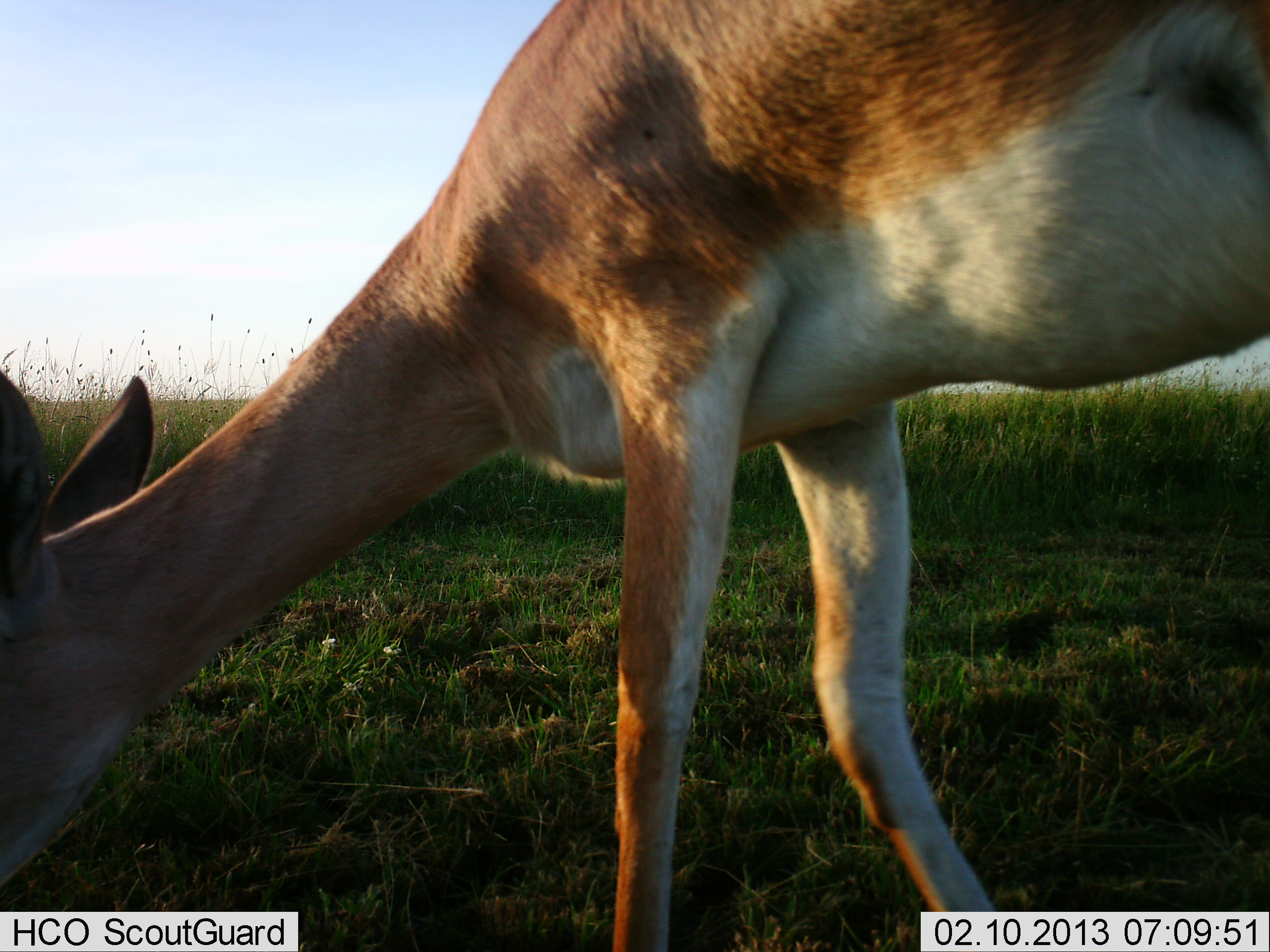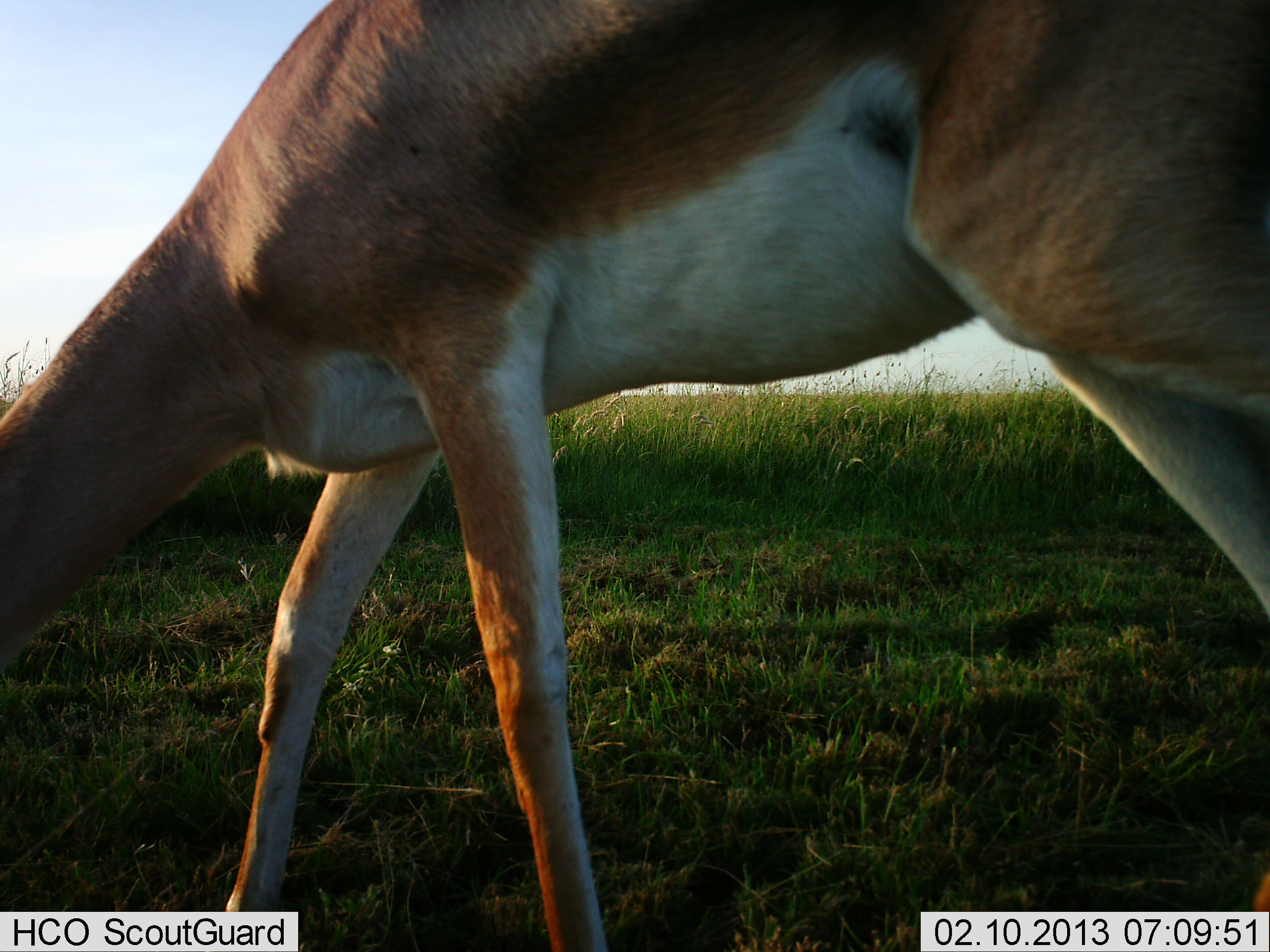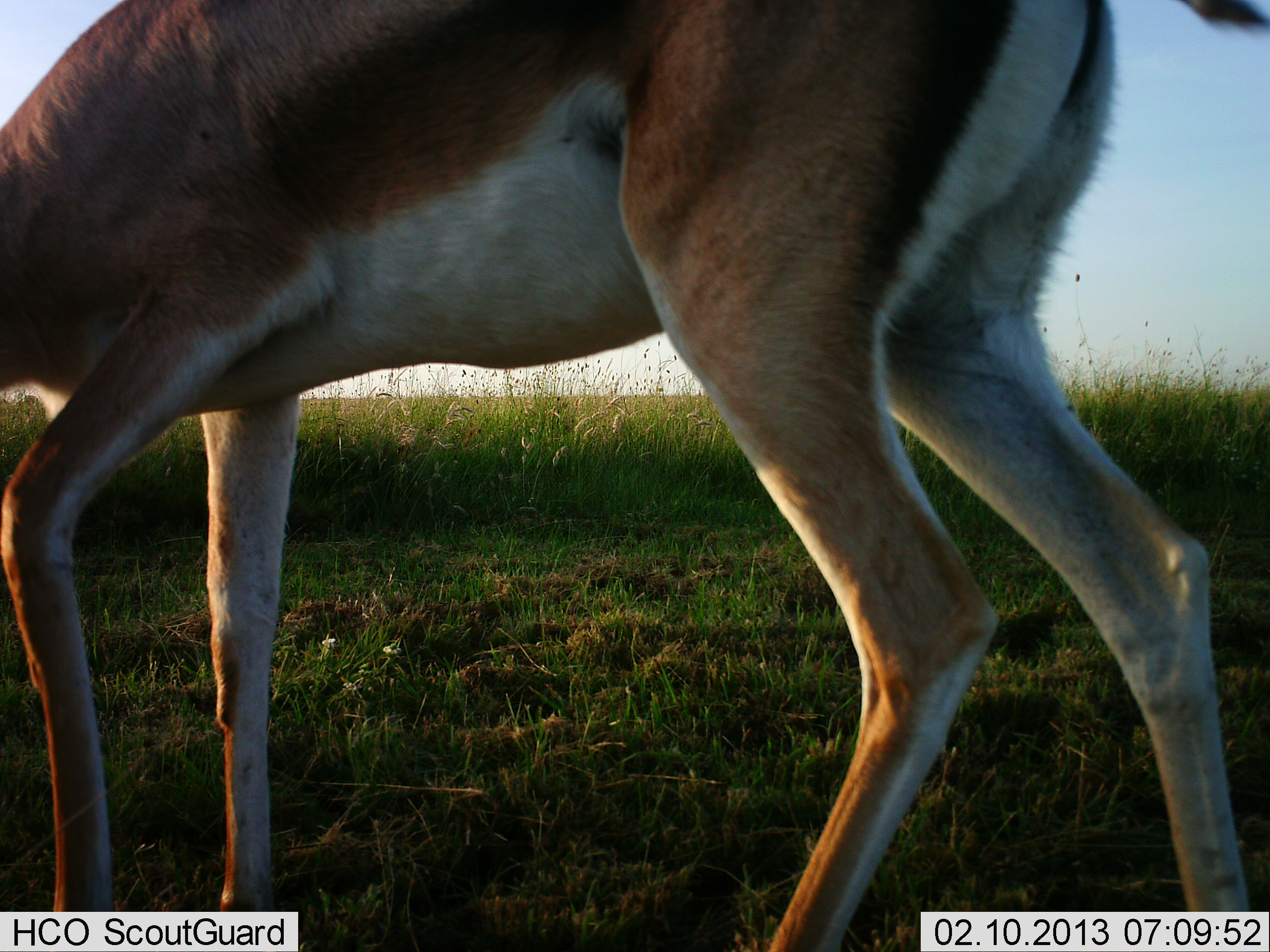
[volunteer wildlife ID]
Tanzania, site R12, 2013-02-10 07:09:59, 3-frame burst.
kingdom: Animalia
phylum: Chordata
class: Mammalia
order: Artiodactyla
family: Bovidae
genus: Nanger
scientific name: Nanger granti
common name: grant's gazelle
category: gazellegrants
Gazellegrants (grant's gazelle) (Nanger granti), count 1. Behavior (volunteer vote fractions): standing 9%, resting 0%, moving 41%, interacting 0%. Young present (vote fraction): 0%. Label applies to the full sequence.